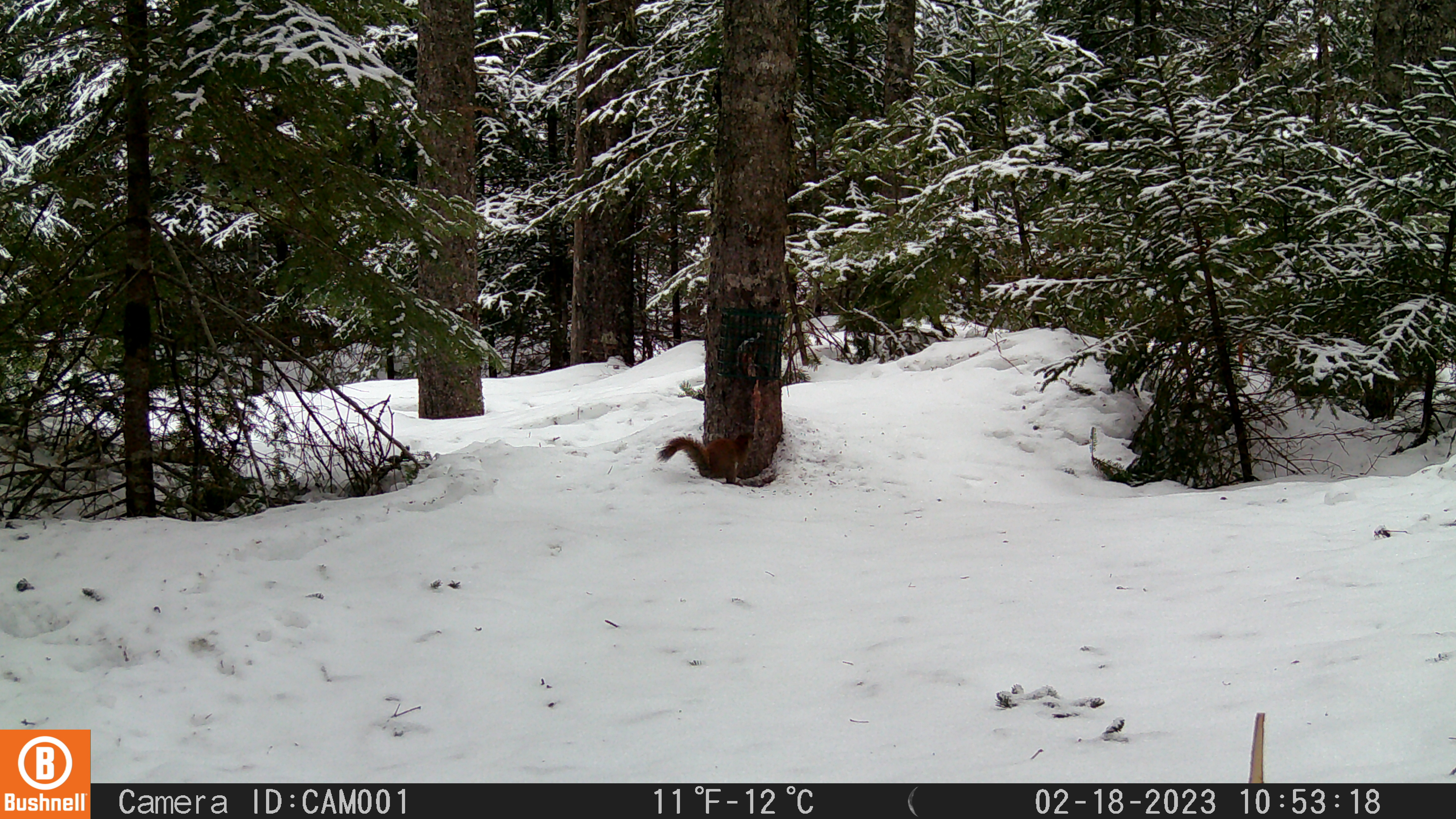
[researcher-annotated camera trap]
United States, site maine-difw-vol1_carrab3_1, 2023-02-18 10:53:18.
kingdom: Animalia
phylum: Chordata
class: Mammalia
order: Rodentia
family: Sciuridae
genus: Tamiasciurus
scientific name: Tamiasciurus hudsonicus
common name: red squirrel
Red squirrel (Tamiasciurus hudsonicus).